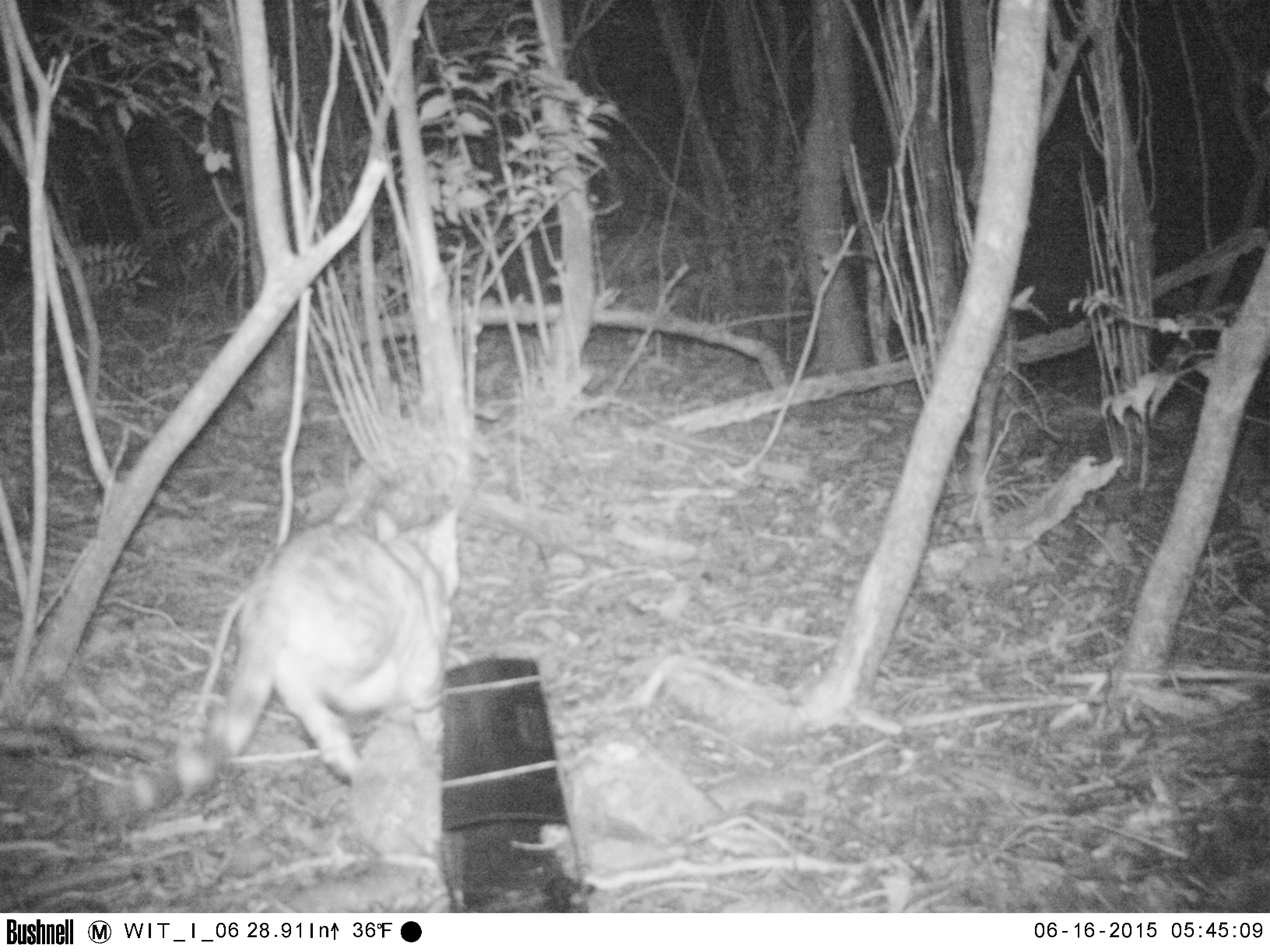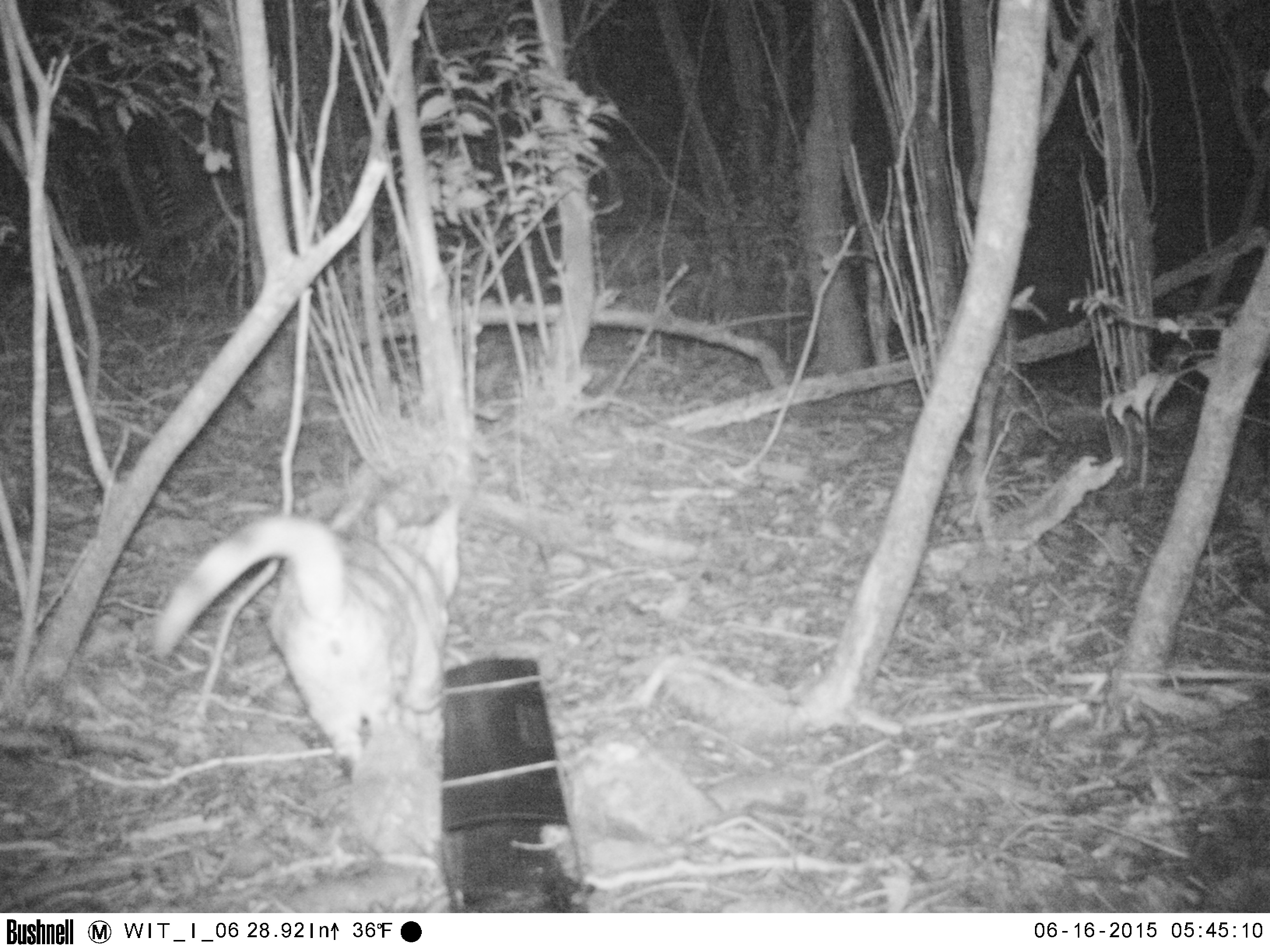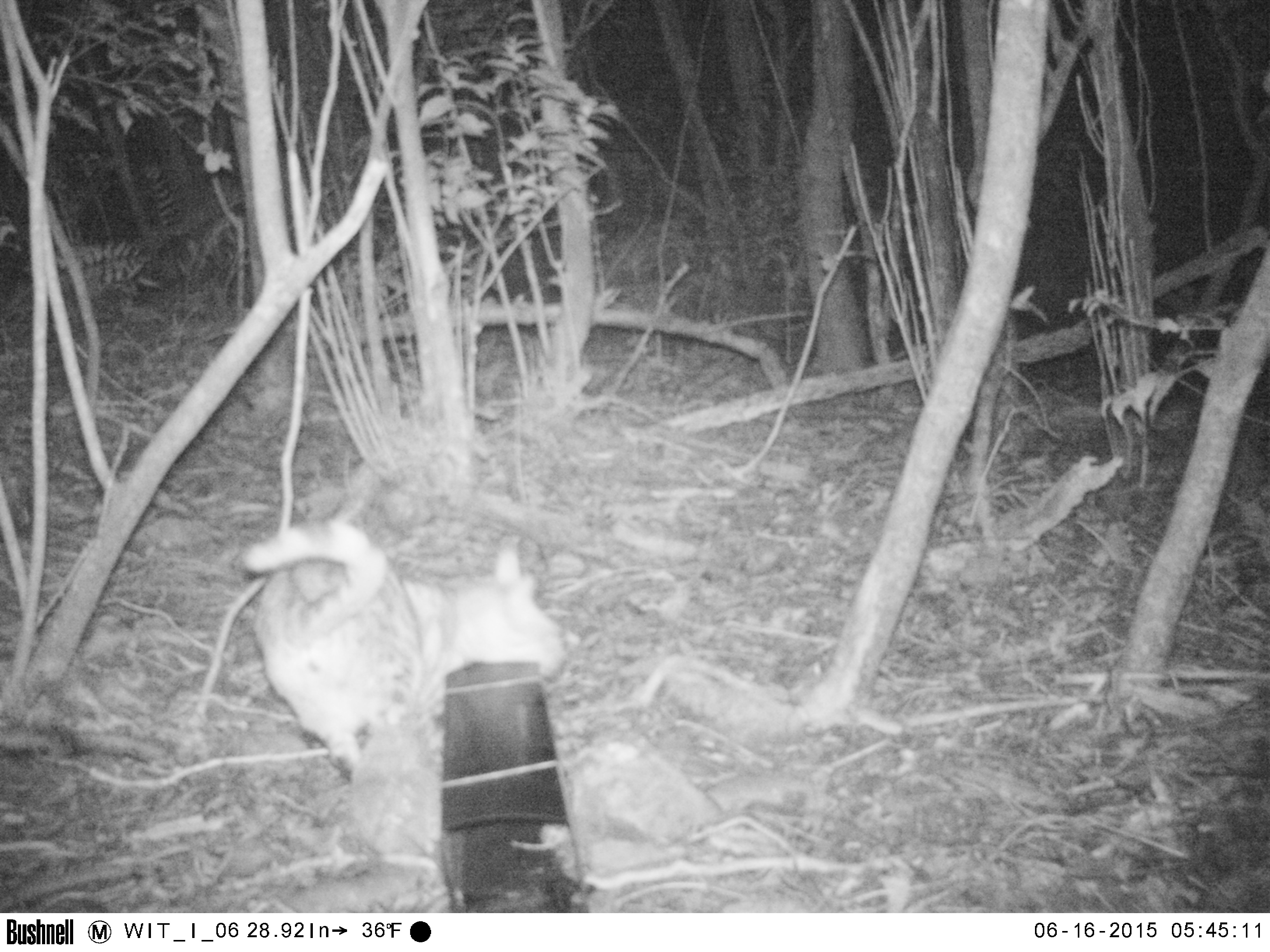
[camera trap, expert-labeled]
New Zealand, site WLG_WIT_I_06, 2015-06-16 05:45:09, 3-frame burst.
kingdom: Animalia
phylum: Chordata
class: Mammalia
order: Carnivora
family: Felidae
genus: Felis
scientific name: Felis catus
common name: domestic cat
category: cat